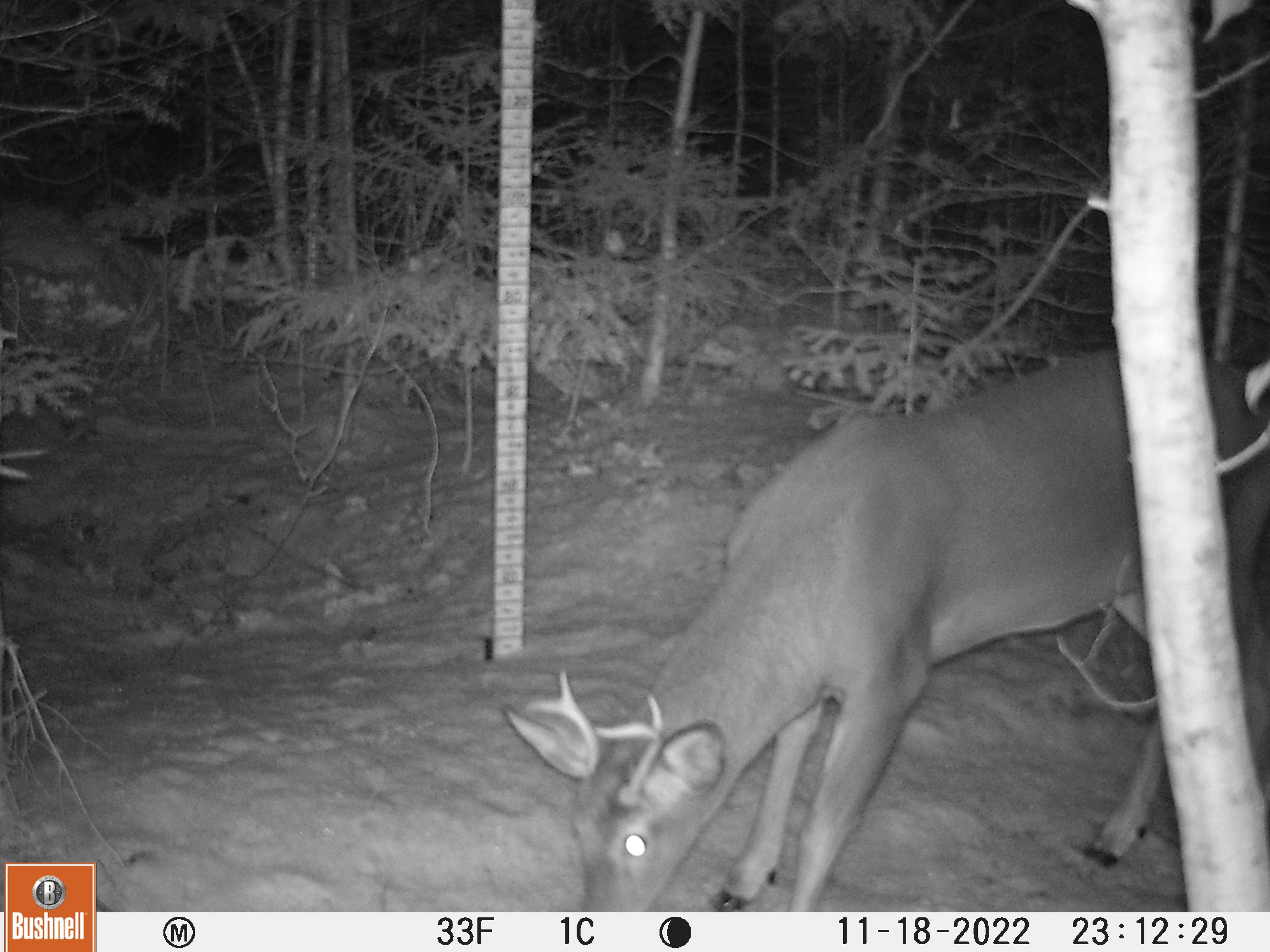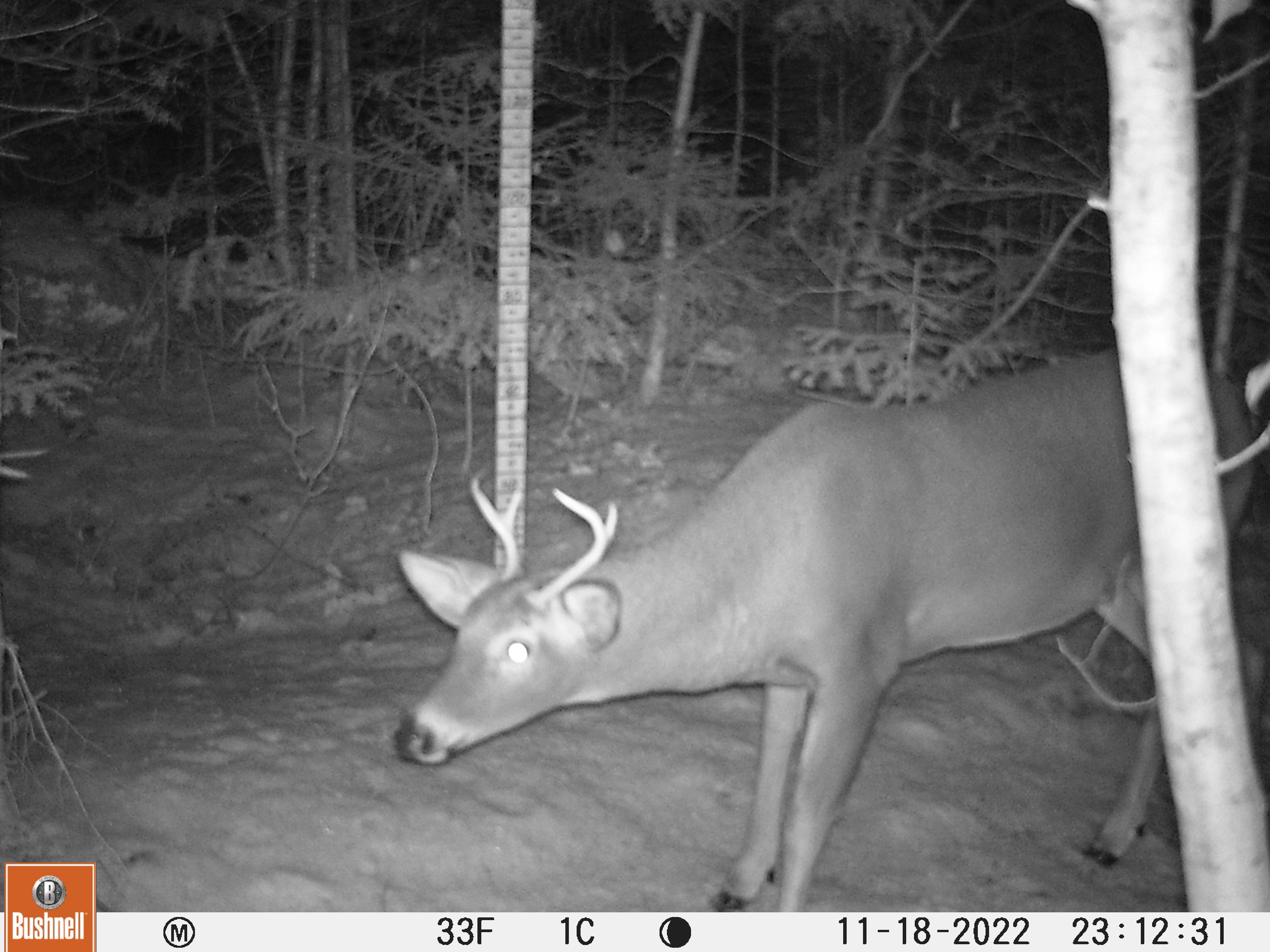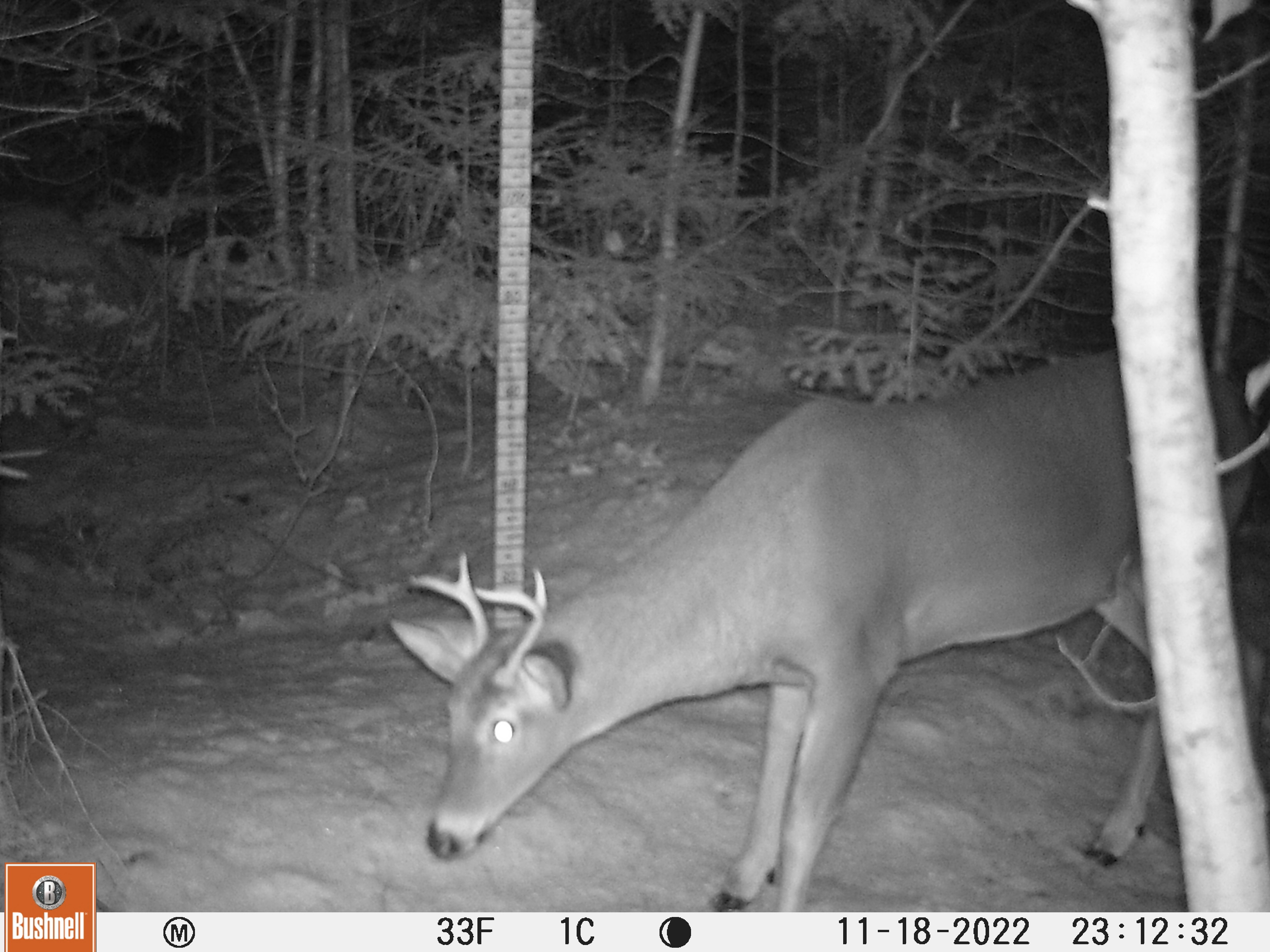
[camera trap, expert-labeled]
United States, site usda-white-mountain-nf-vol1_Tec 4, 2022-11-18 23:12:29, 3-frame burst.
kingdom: Animalia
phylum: Chordata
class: Mammalia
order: Artiodactyla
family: Cervidae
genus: Odocoileus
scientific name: Odocoileus virginianus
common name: white-tailed deer